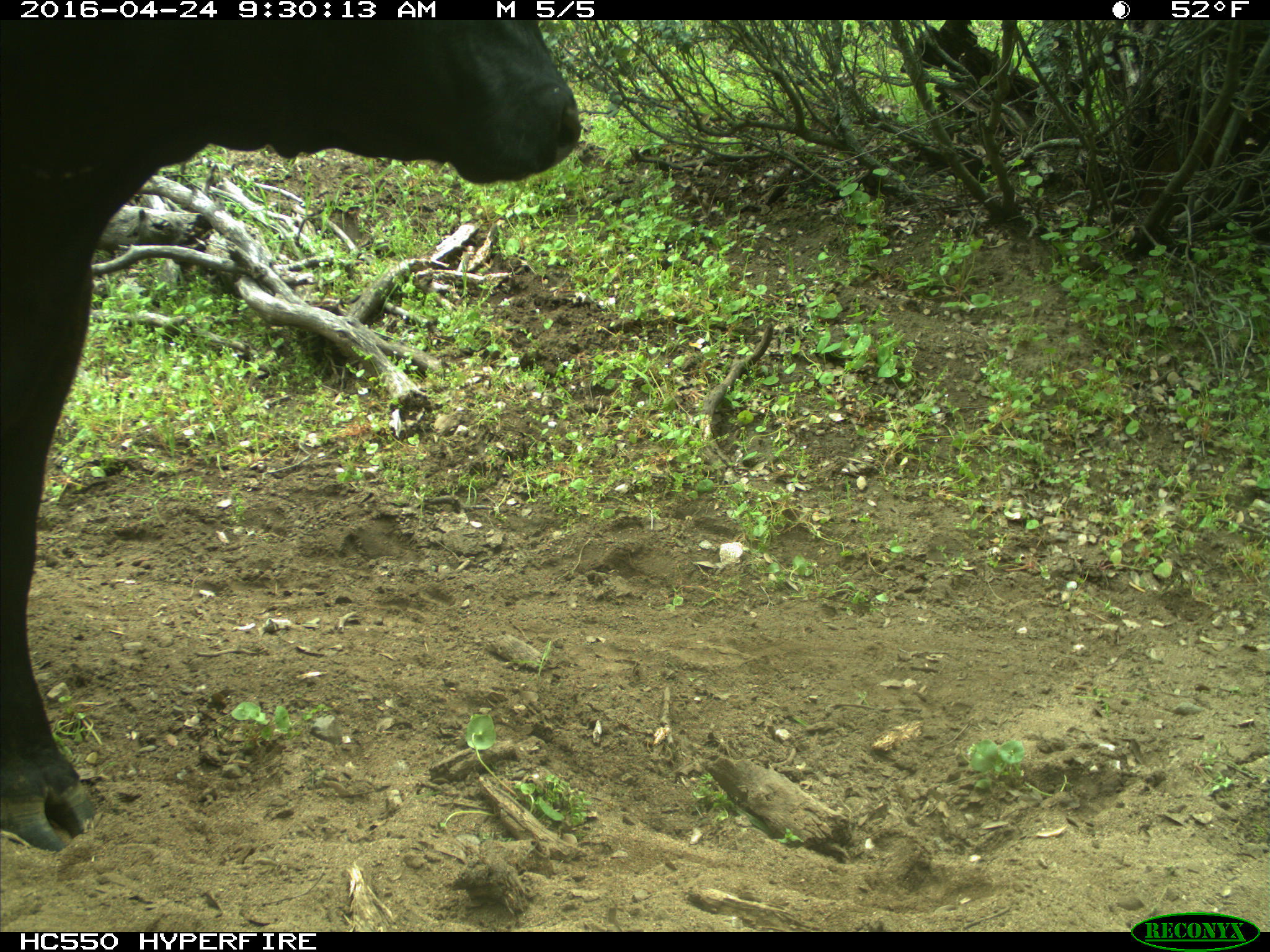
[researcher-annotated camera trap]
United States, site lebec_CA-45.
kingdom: Animalia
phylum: Chordata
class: Mammalia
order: Artiodactyla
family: Bovidae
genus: Bos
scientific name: Bos taurus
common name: domestic cow